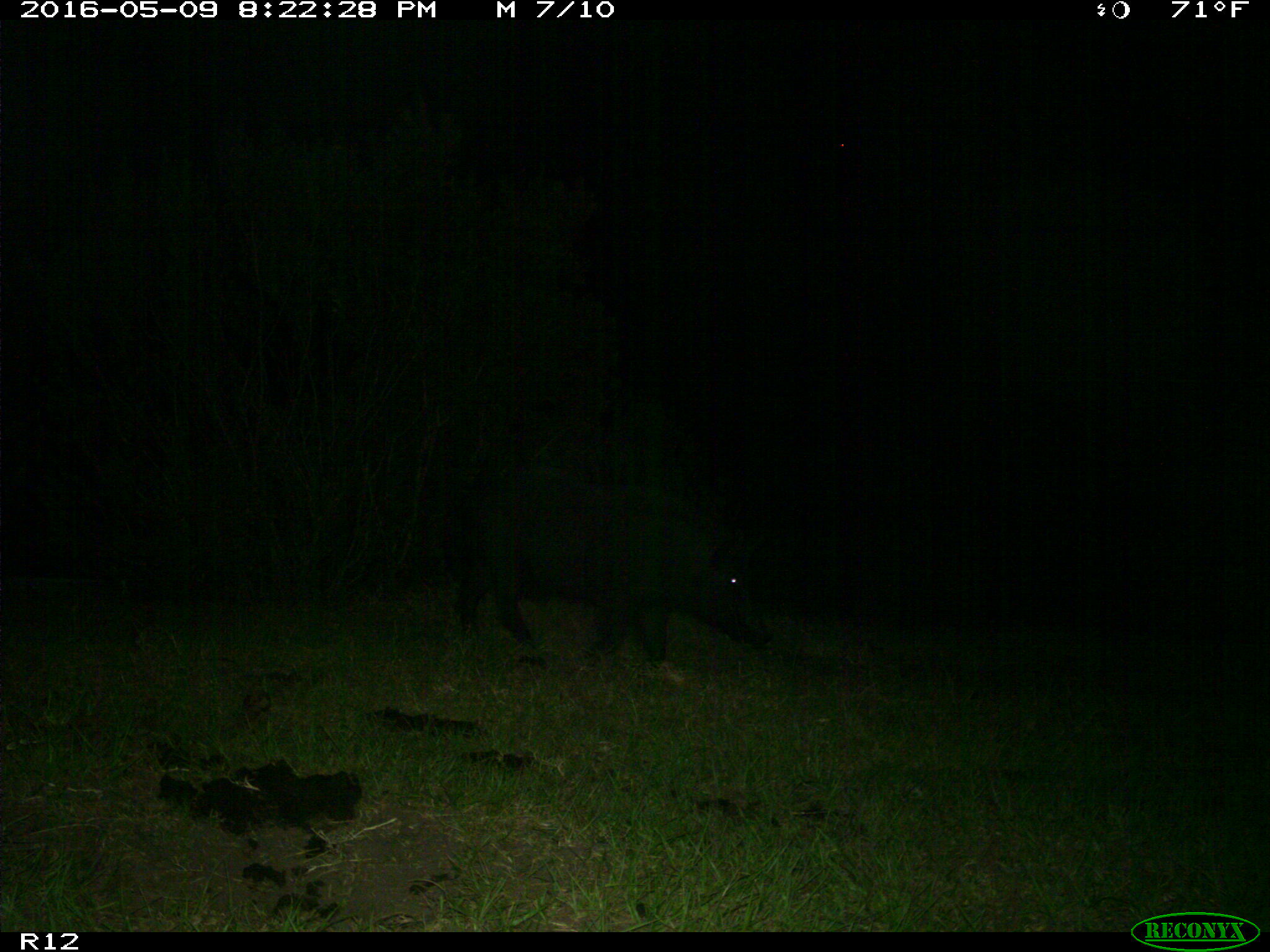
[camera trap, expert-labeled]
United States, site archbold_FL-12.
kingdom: Animalia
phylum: Chordata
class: Mammalia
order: Artiodactyla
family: Suidae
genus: Sus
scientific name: Sus scrofa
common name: wild boar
Sus scrofa (wild boar).